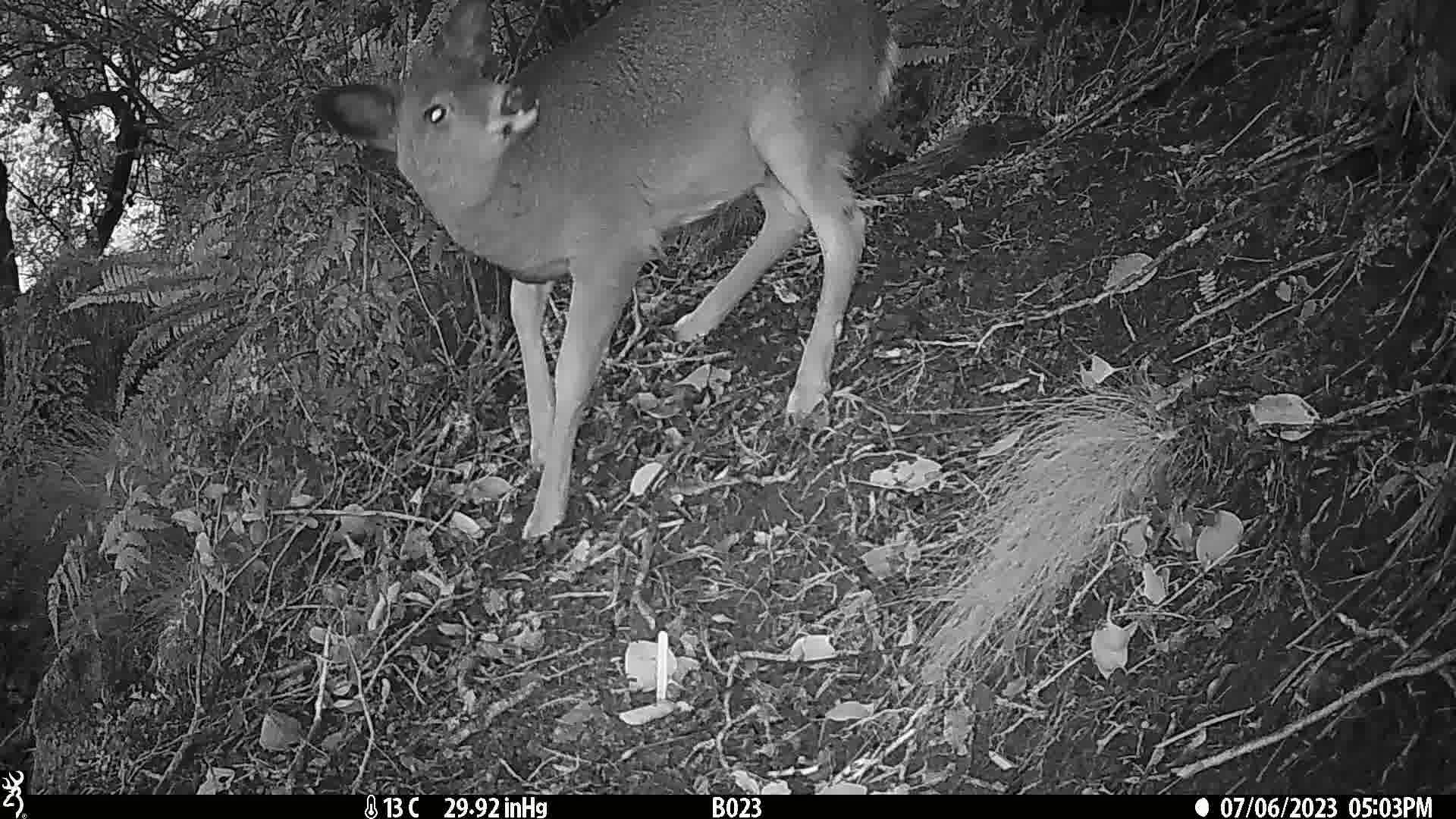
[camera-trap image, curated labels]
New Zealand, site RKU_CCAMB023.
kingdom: Animalia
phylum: Chordata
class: Mammalia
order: Artiodactyla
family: Cervidae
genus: Odocoileus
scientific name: Odocoileus virginianus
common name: white-tailed deer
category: white tailed deer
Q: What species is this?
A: White tailed deer (white-tailed deer) (Odocoileus virginianus).